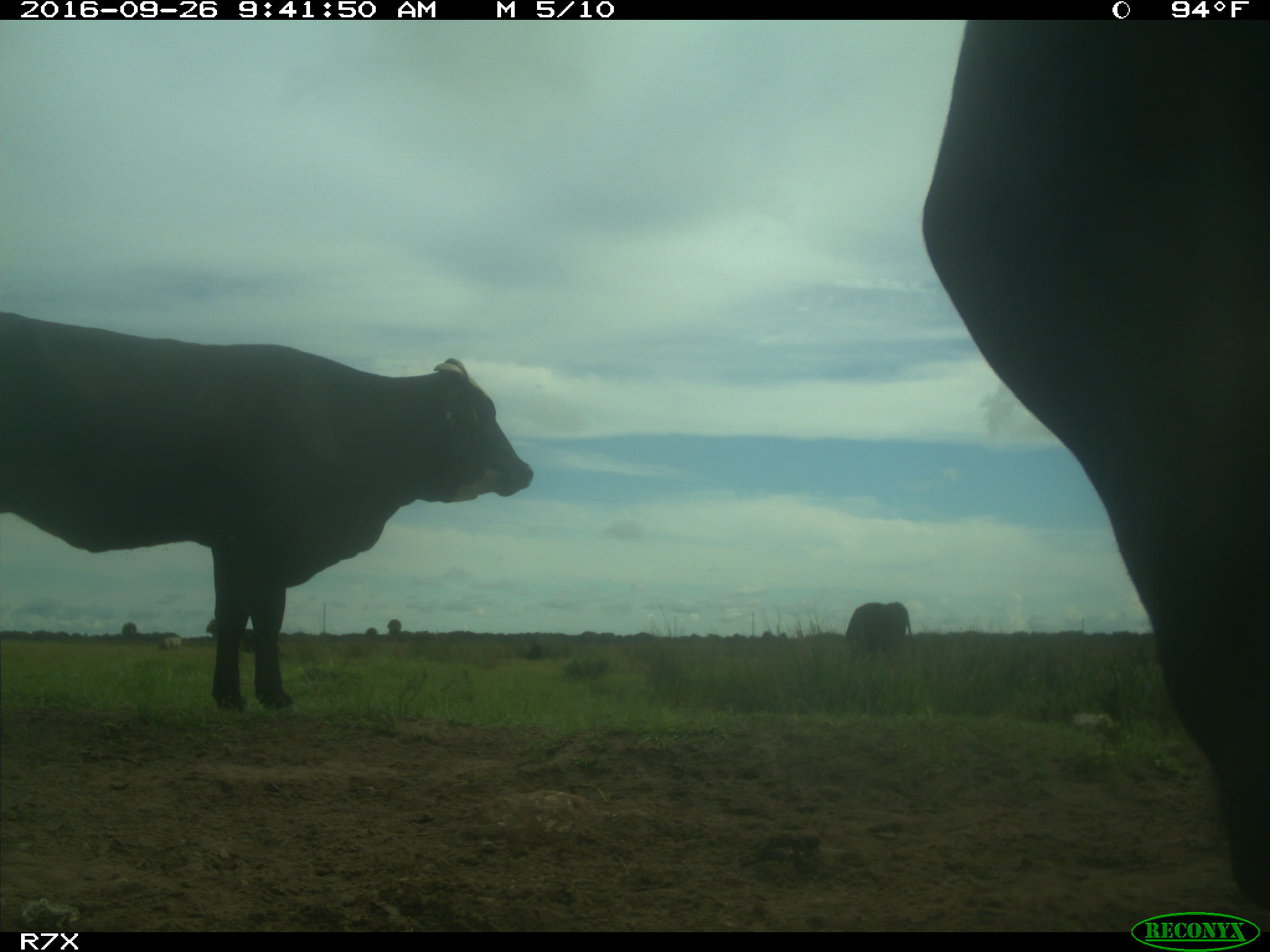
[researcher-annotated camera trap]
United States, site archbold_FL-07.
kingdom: Animalia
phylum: Chordata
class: Mammalia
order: Artiodactyla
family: Bovidae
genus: Bos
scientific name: Bos taurus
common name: domestic cow